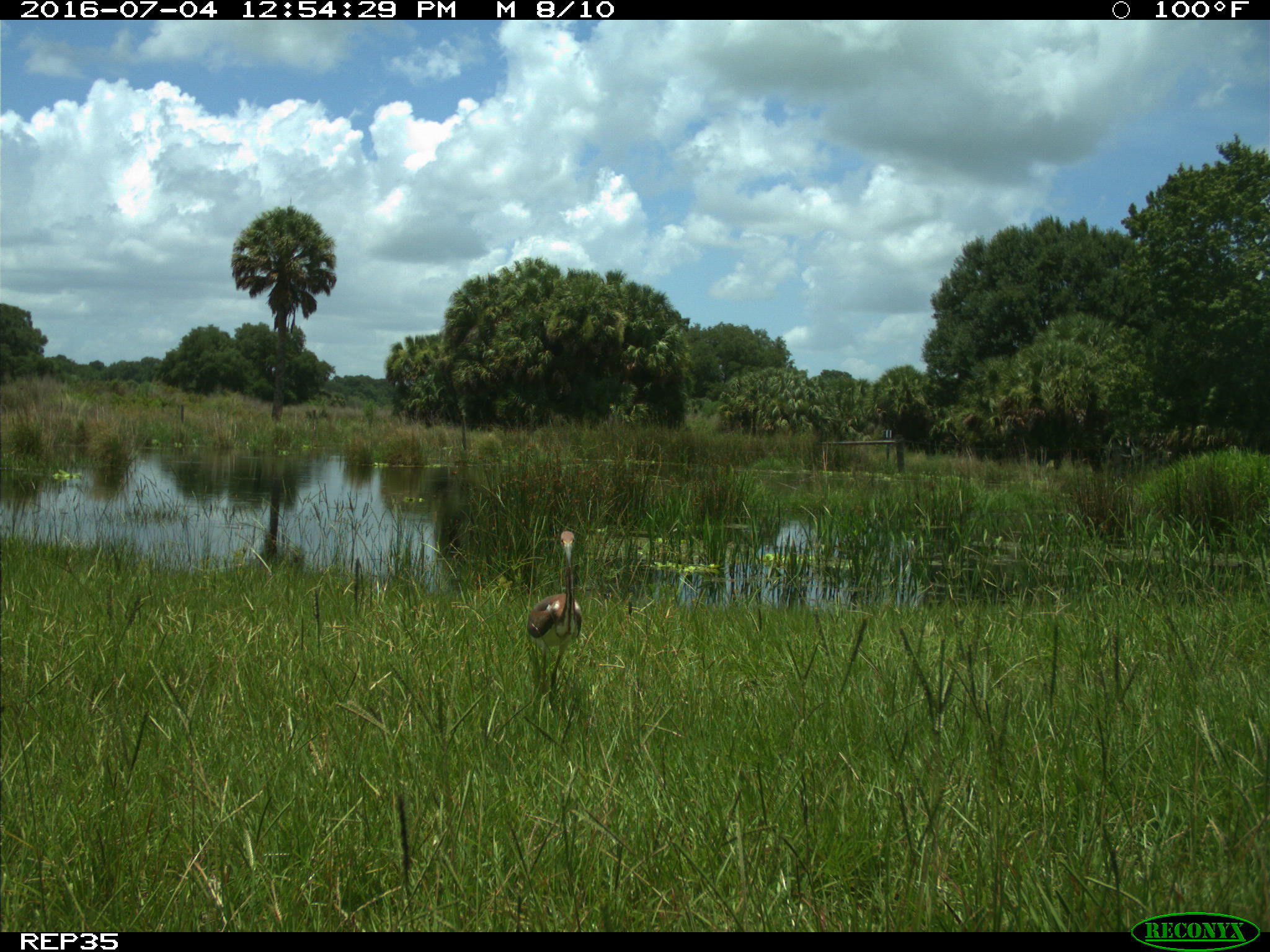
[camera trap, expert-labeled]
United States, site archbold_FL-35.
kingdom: Animalia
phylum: Chordata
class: Aves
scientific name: Aves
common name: birds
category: unidentified bird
Unidentified bird (birds) (Aves).